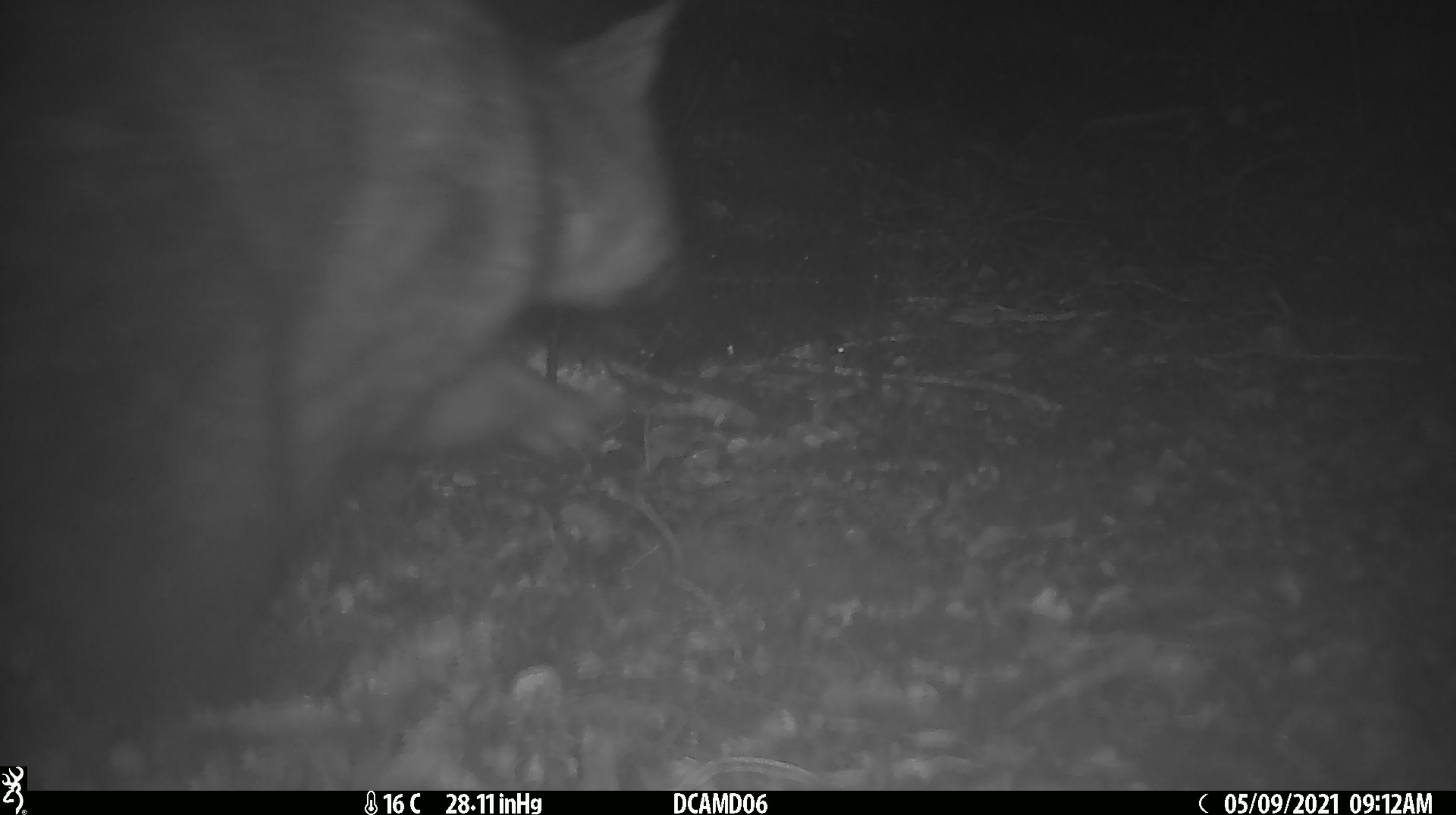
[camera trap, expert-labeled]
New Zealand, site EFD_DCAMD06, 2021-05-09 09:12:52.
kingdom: Animalia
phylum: Chordata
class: Mammalia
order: Diprotodontia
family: Phalangeridae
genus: Trichosurus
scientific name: Trichosurus vulpecula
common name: common brushtail possum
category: possum